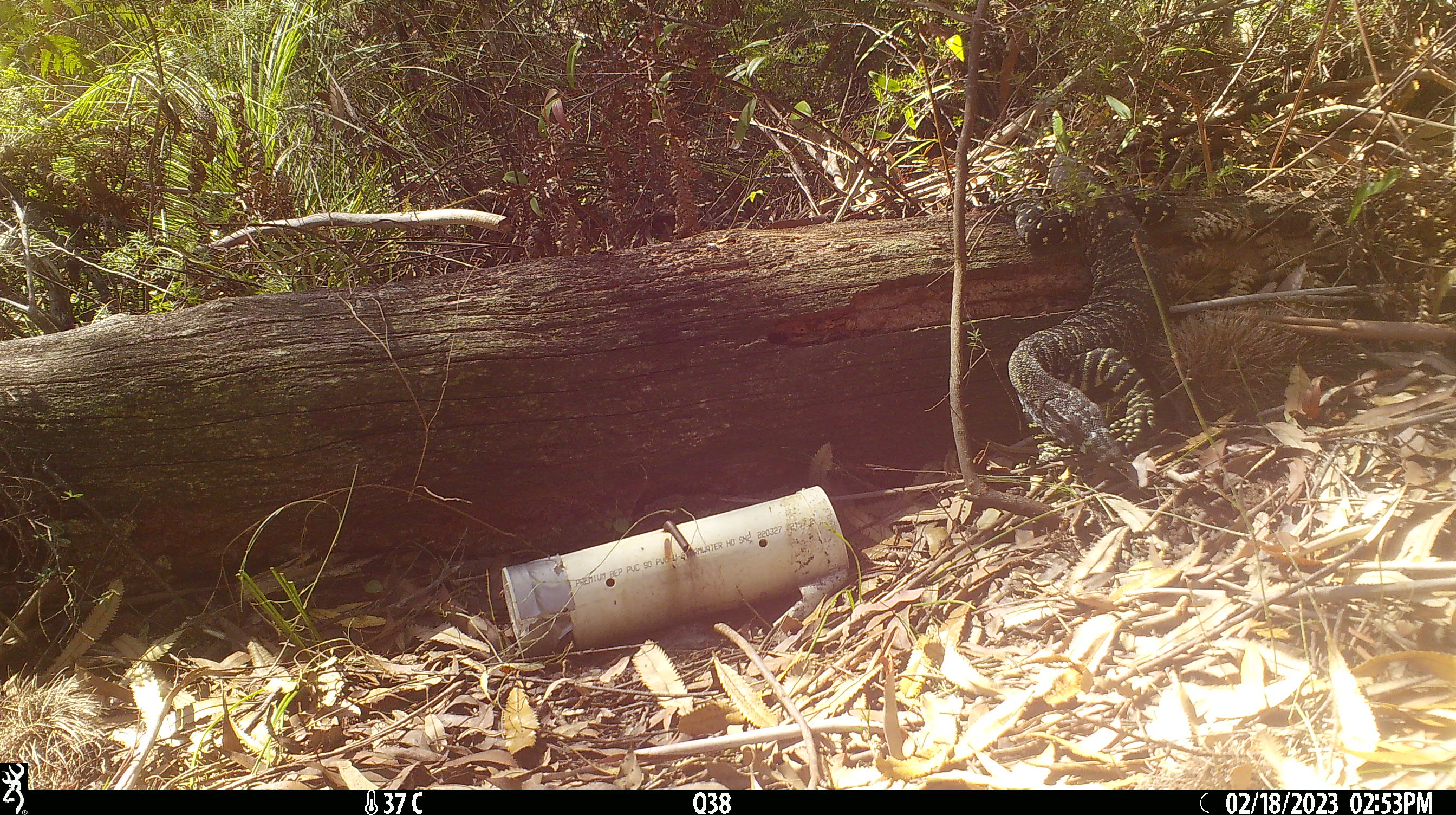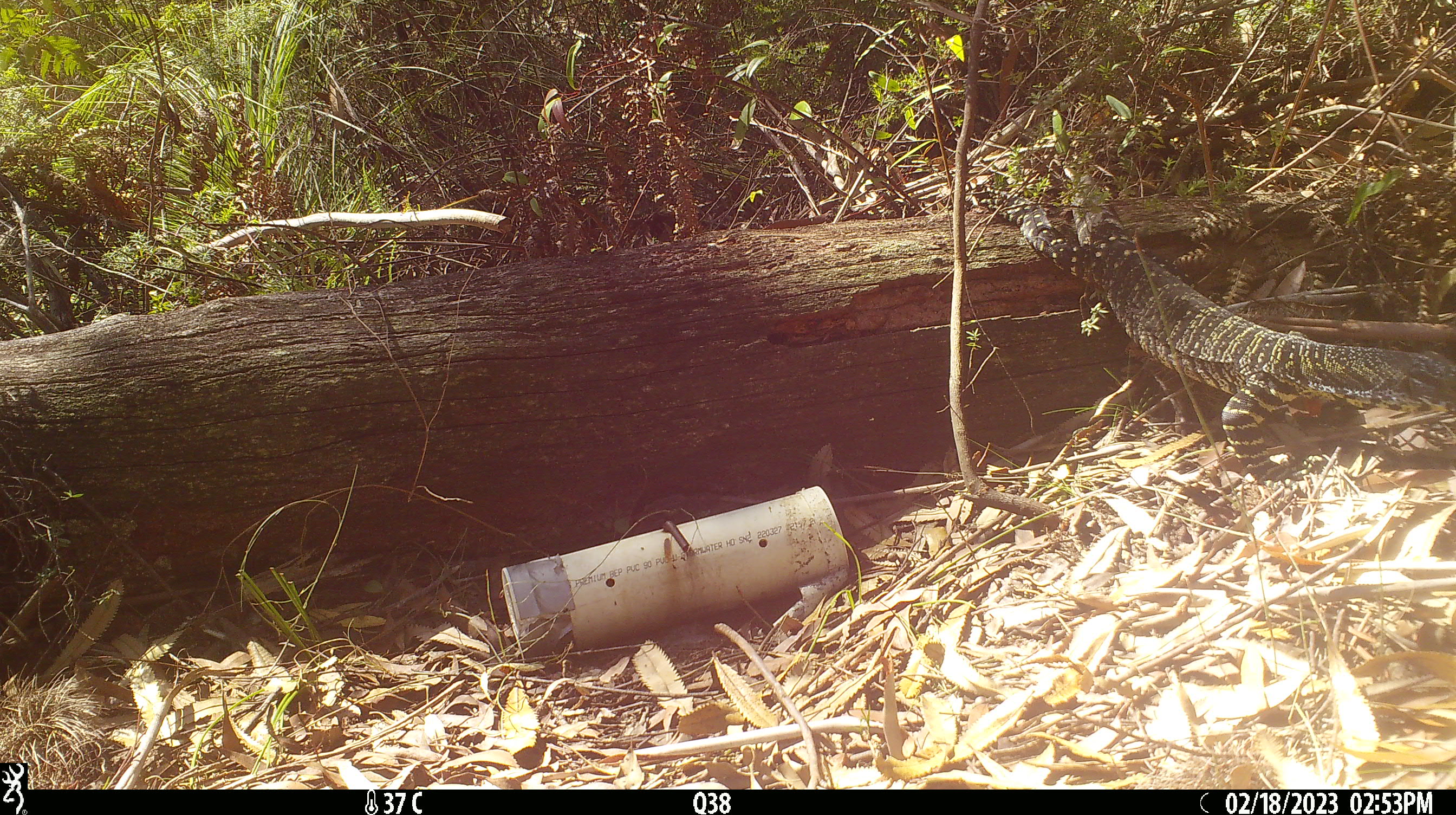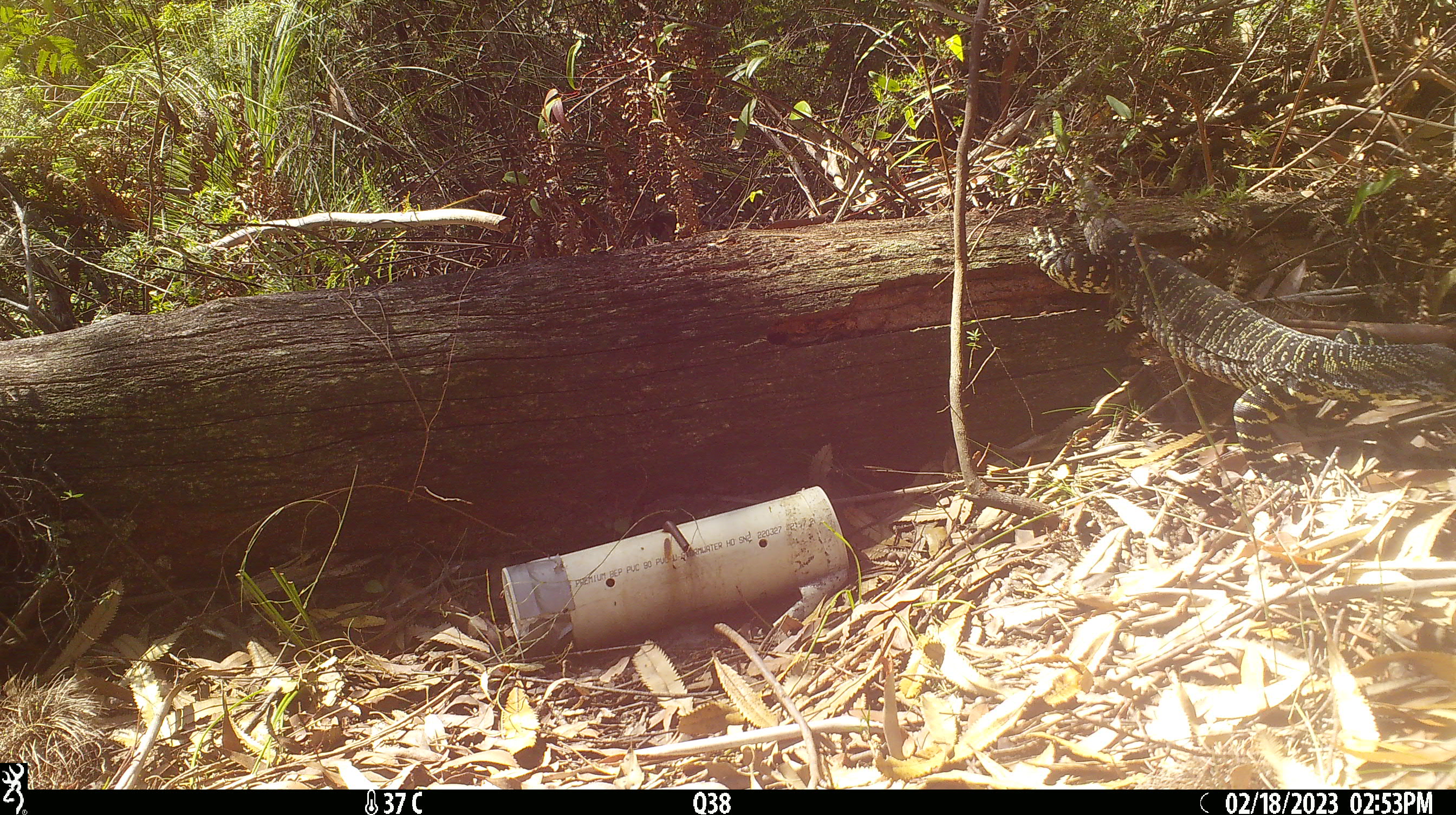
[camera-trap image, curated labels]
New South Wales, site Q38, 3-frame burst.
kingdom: Animalia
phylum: Chordata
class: Reptilia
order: Squamata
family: Varanidae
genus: Varanus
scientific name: Varanus varius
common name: lace monitor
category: goanna